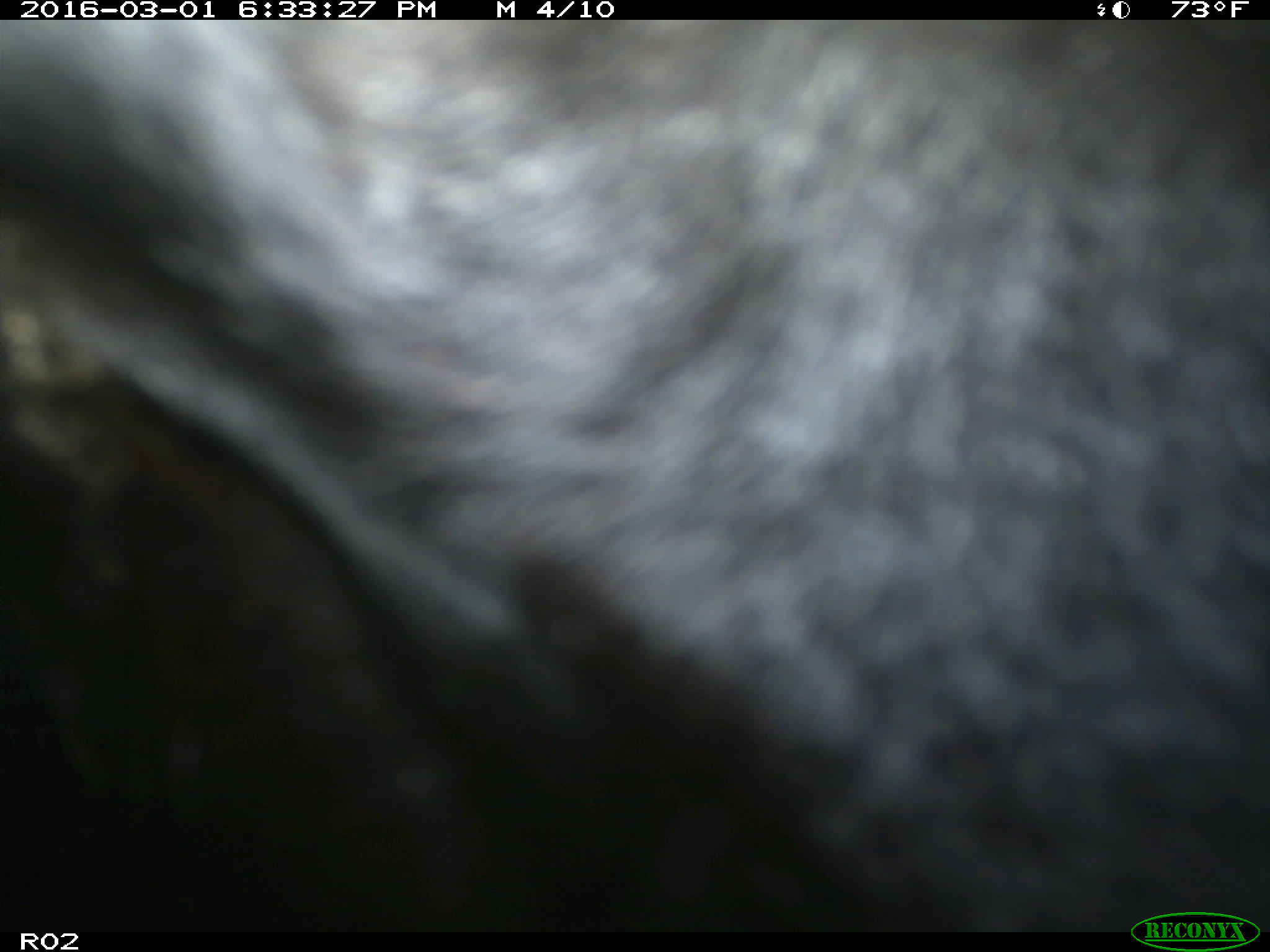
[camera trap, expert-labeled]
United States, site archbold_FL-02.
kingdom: Animalia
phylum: Chordata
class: Mammalia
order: Artiodactyla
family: Bovidae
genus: Bos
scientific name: Bos taurus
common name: domestic cow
Bos taurus (domestic cow).